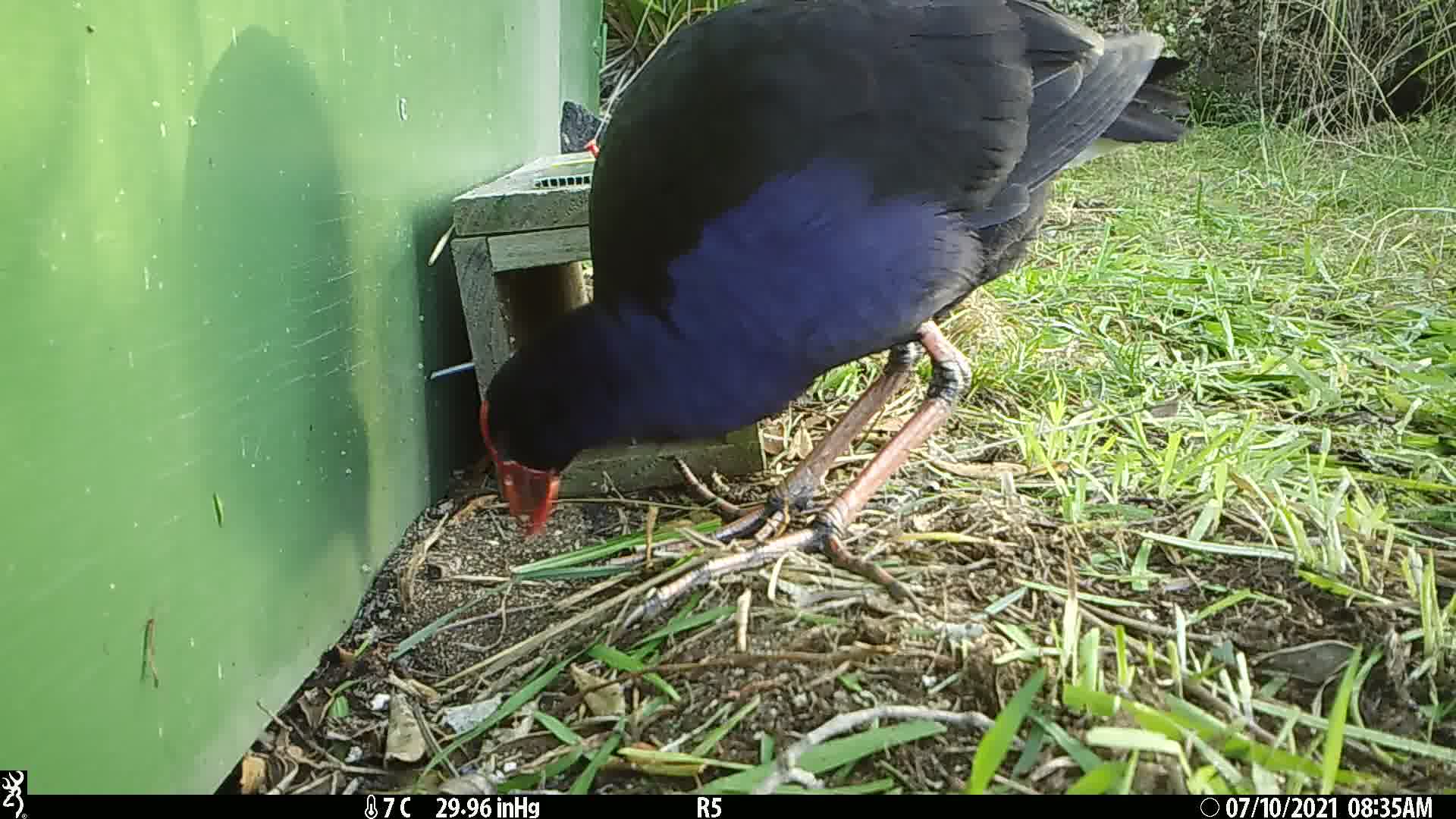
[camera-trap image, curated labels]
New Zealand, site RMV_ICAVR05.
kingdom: Animalia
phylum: Chordata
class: Aves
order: Gruiformes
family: Rallidae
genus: Porphyrio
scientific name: Porphyrio melanotus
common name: australasian swamphen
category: pukeko